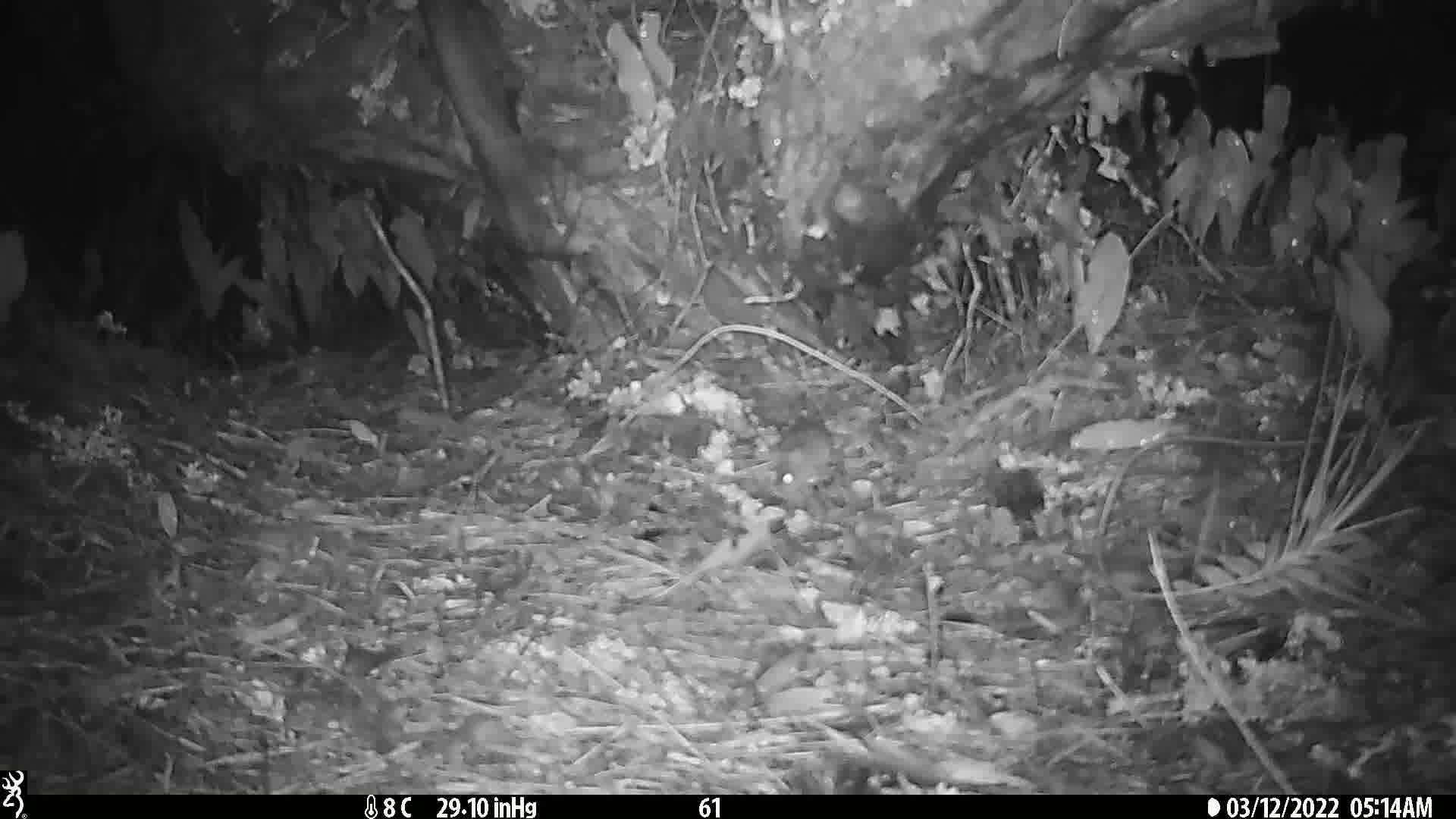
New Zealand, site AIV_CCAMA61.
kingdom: Animalia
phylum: Chordata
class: Mammalia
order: Rodentia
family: Muridae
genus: Mus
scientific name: Mus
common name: mouse